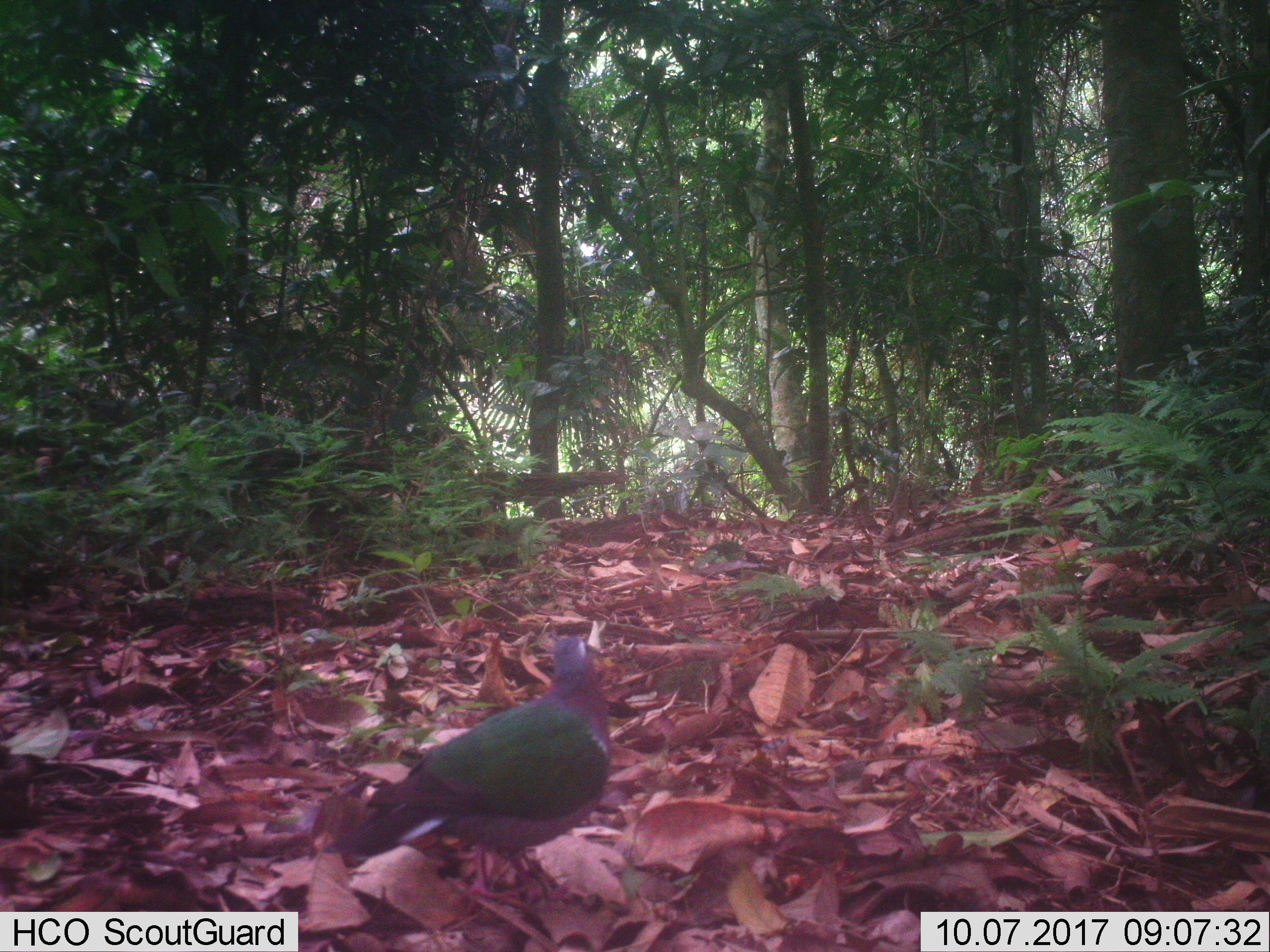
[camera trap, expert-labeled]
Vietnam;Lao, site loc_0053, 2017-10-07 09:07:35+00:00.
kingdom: Animalia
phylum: Chordata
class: Aves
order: Columbiformes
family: Columbidae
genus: Chalcophaps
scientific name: Chalcophaps indica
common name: emerald dove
Emerald dove (Chalcophaps indica). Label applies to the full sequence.